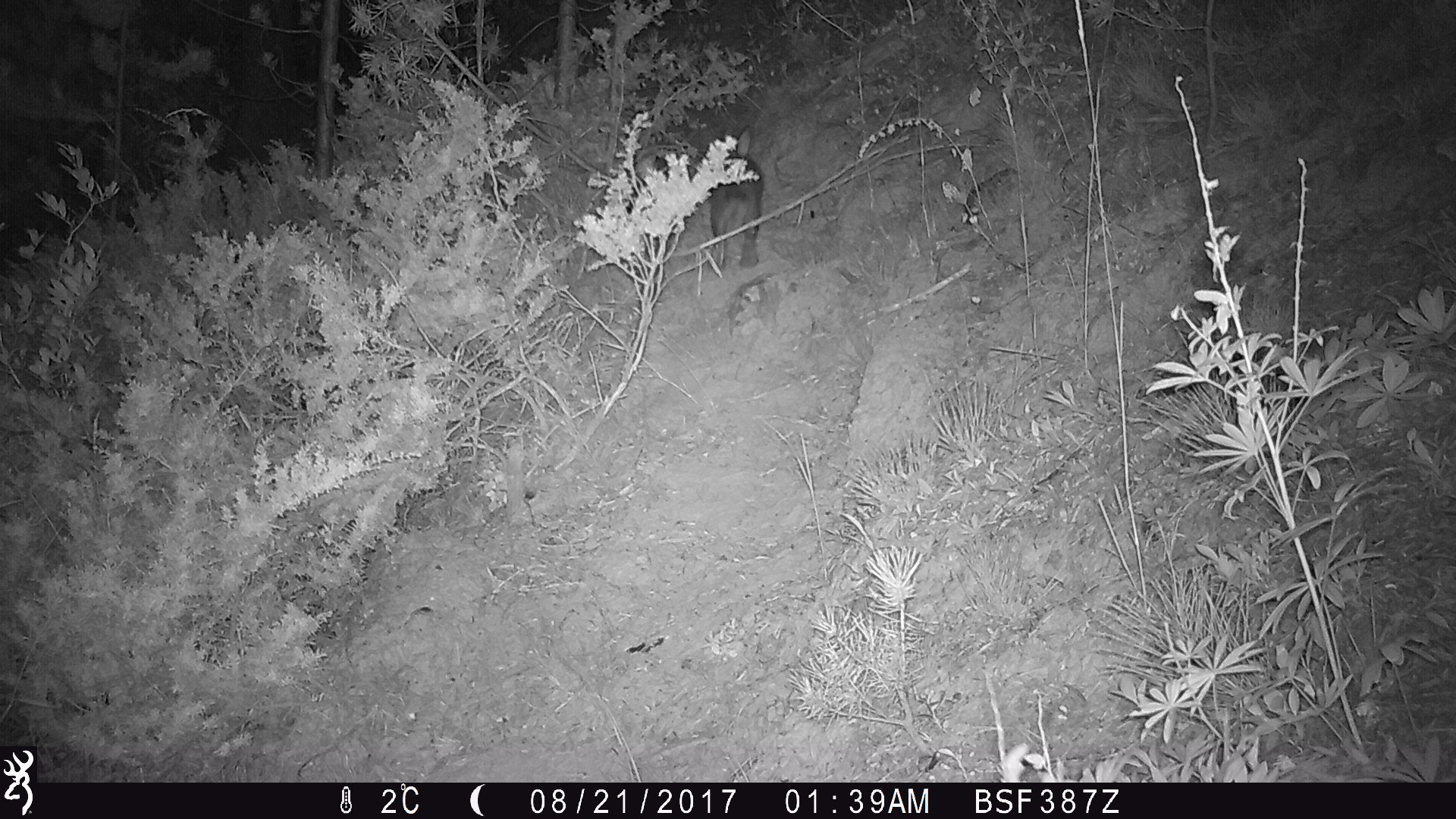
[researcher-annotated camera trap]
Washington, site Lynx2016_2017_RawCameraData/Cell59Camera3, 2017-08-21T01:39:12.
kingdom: Animalia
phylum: Chordata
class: Mammalia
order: Lagomorpha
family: Leporidae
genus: Lepus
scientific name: Lepus americanus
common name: snowshoe hare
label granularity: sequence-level